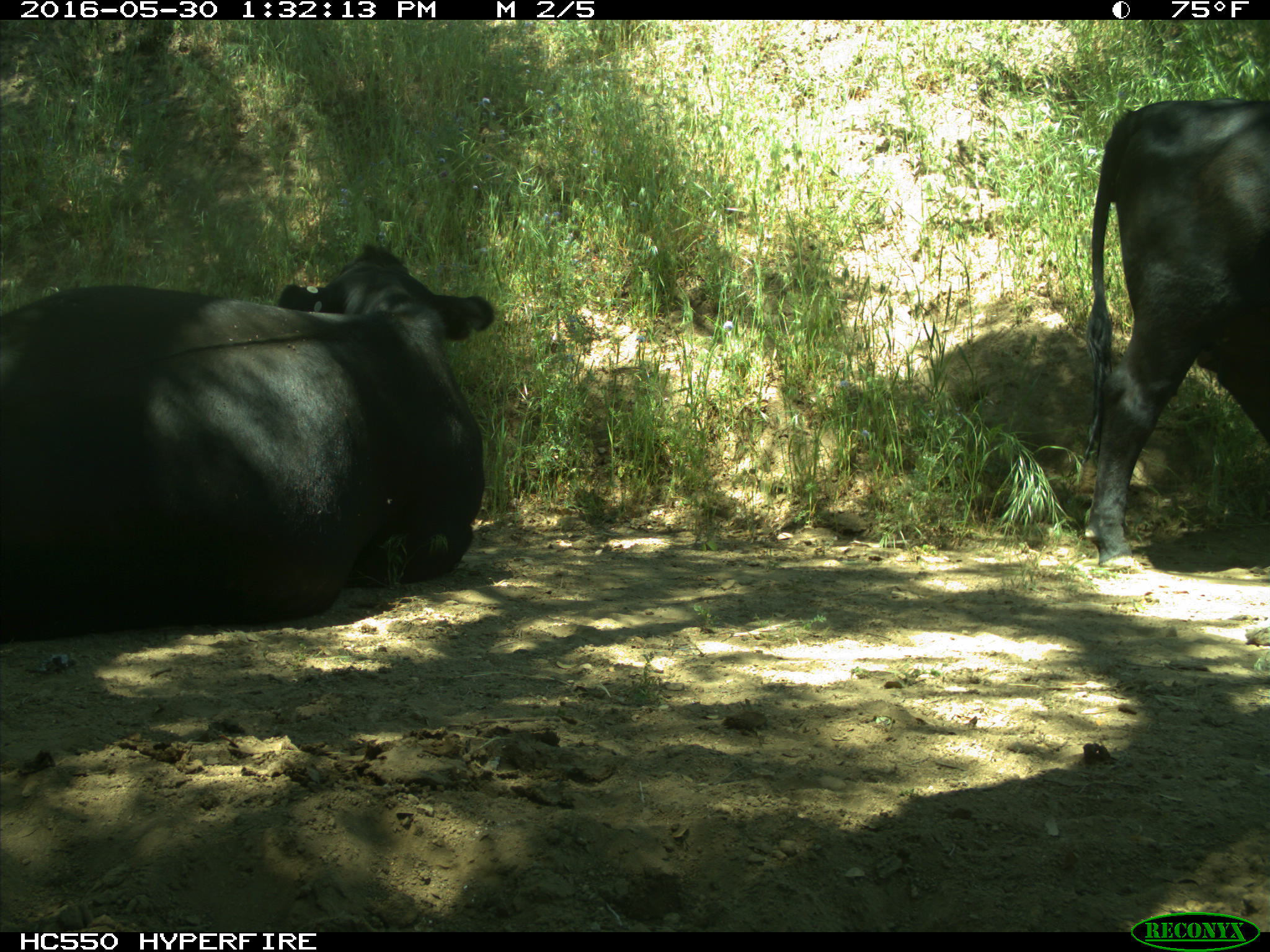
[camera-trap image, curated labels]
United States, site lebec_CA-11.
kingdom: Animalia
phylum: Chordata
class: Mammalia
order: Artiodactyla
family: Bovidae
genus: Bos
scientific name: Bos taurus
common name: domestic cow